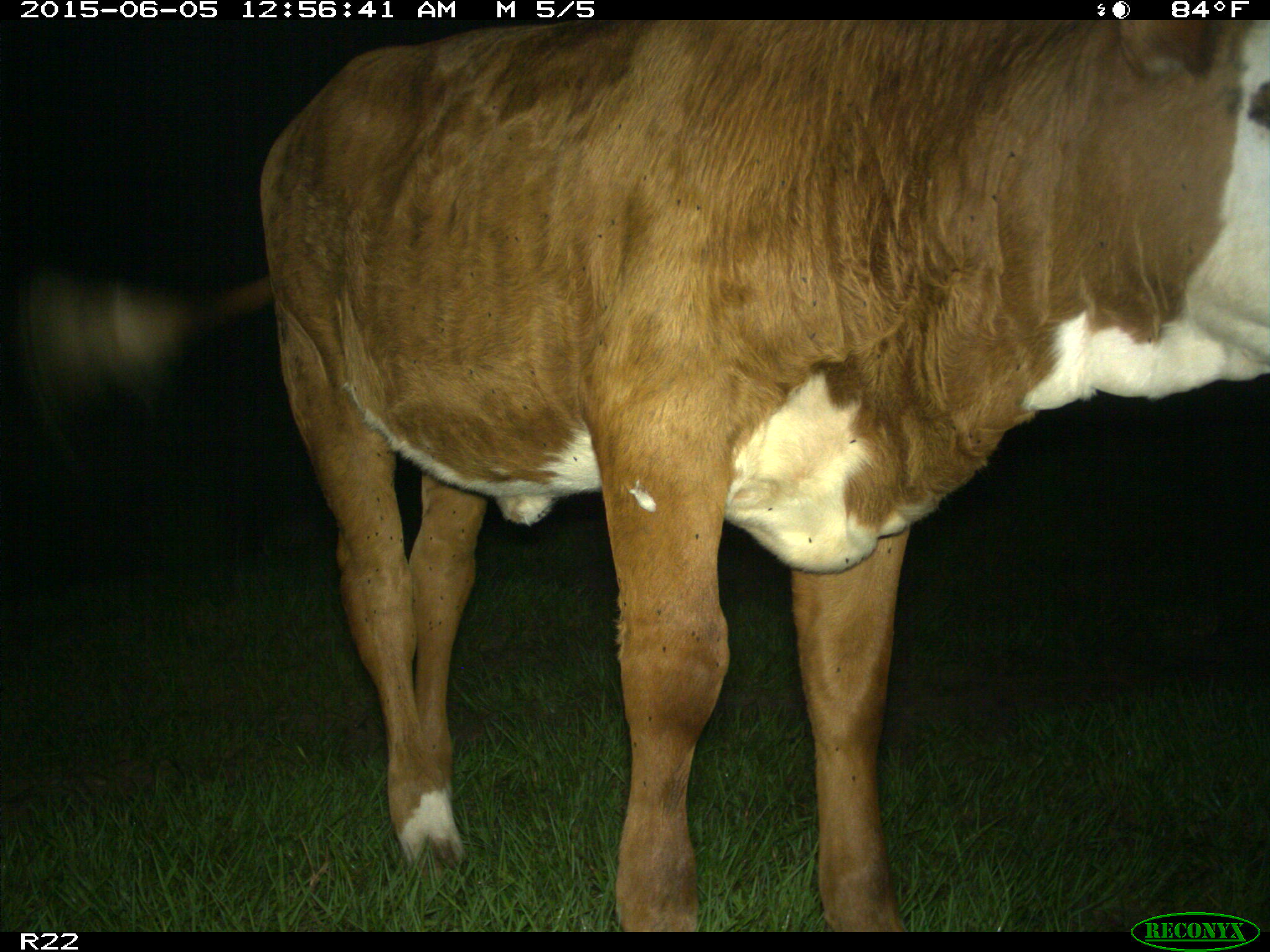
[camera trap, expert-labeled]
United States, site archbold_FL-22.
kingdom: Animalia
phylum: Chordata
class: Mammalia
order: Artiodactyla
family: Bovidae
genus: Bos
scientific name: Bos taurus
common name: domestic cow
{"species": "Bos taurus (domestic cow)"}